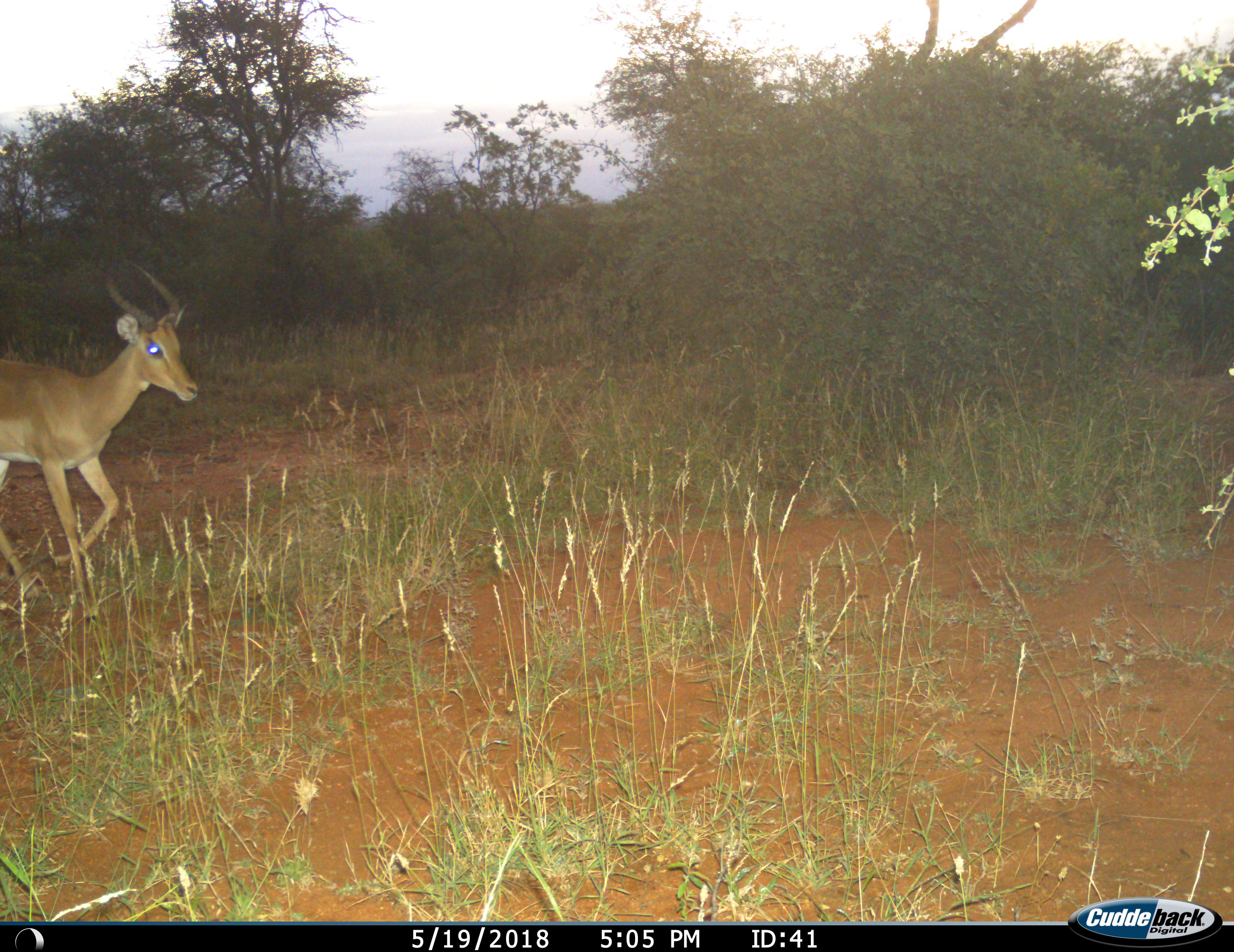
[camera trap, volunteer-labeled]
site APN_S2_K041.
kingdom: Animalia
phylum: Chordata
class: Mammalia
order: Artiodactyla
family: Bovidae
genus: Aepyceros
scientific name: Aepyceros melampus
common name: impala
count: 1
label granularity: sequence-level